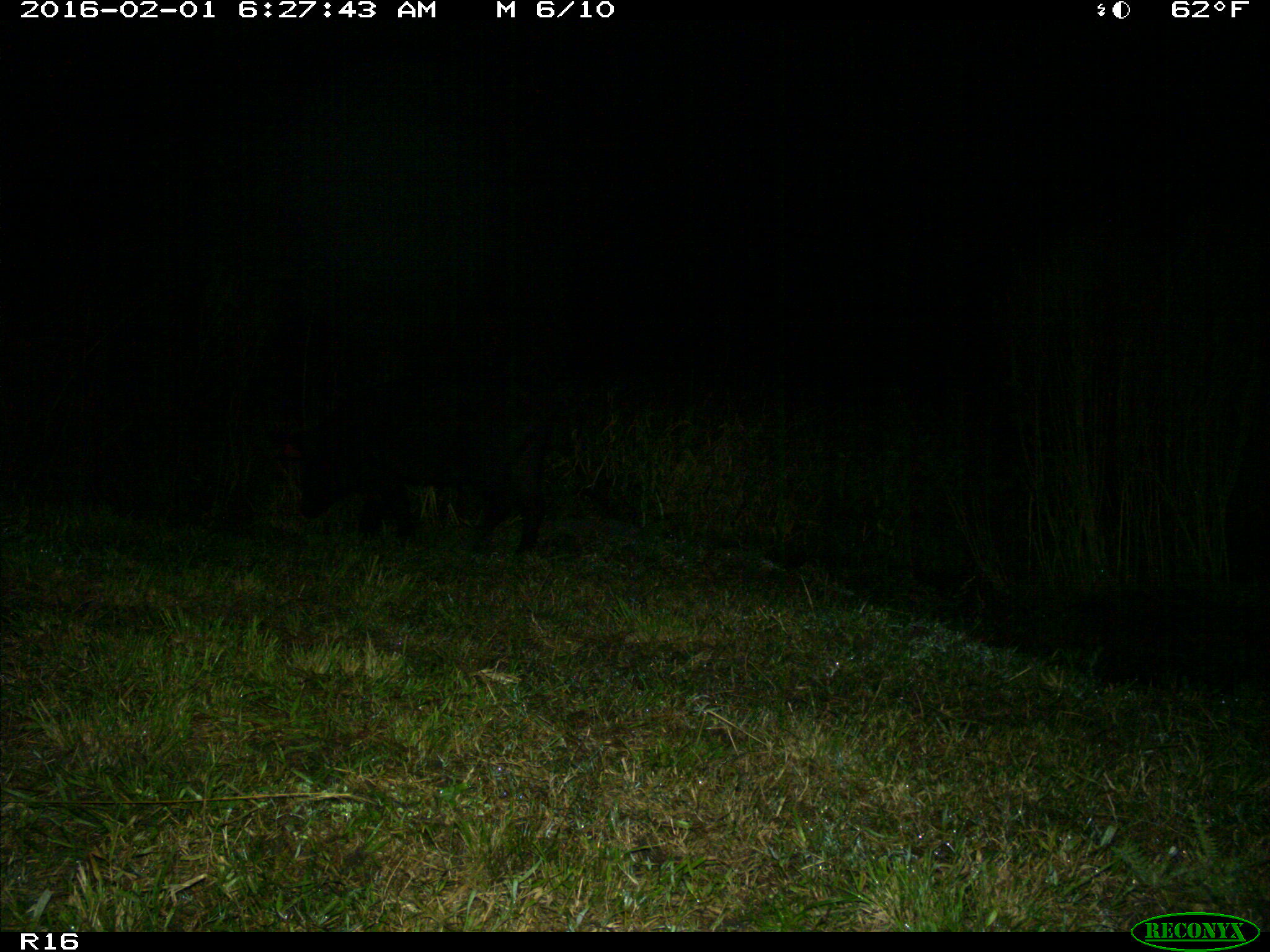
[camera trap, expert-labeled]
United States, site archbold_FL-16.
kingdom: Animalia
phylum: Chordata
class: Mammalia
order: Artiodactyla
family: Suidae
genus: Sus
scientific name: Sus scrofa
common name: wild boar